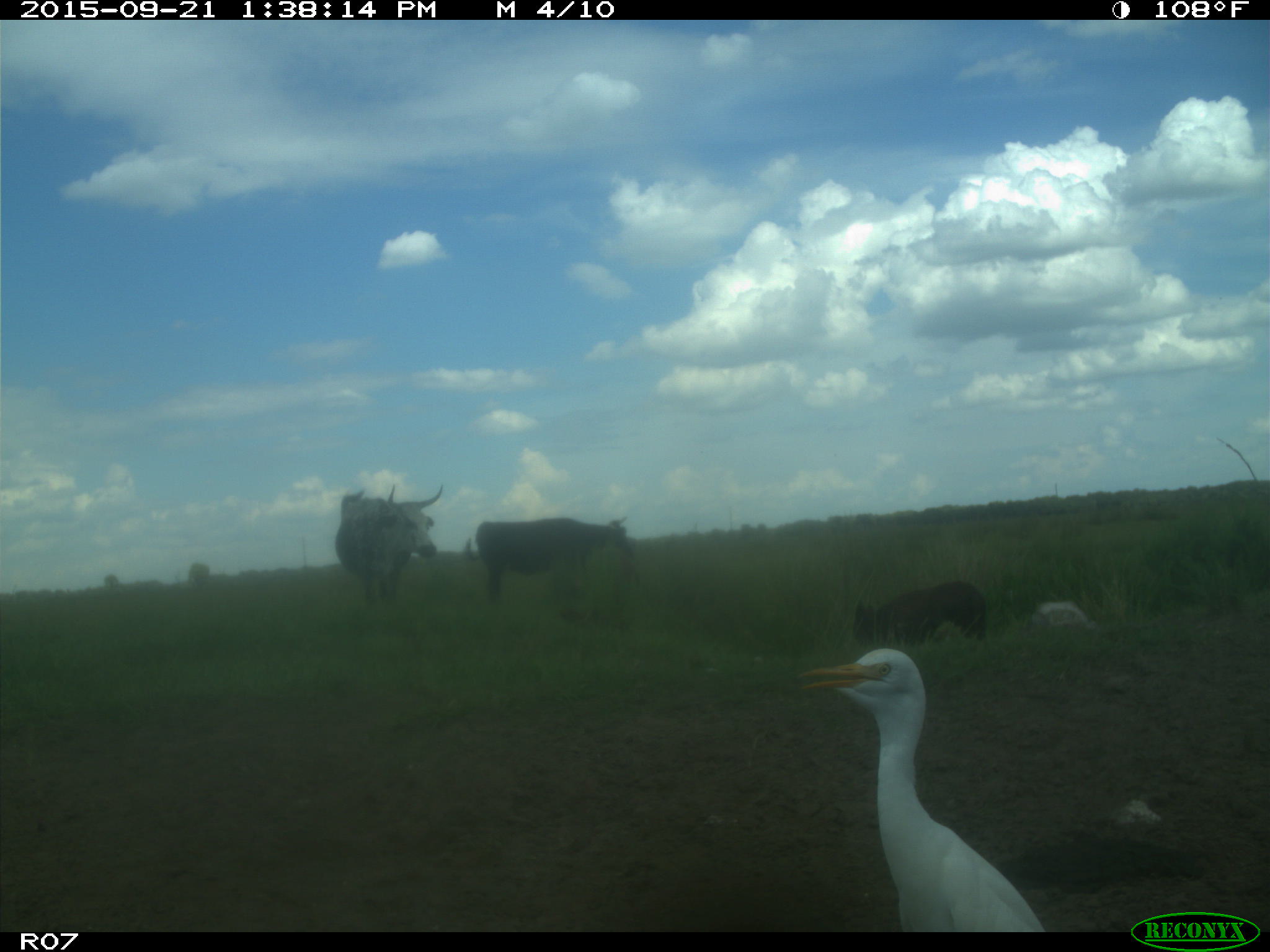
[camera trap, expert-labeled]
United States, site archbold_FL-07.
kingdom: Animalia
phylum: Chordata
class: Mammalia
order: Artiodactyla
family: Bovidae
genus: Bos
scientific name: Bos taurus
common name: domestic cow